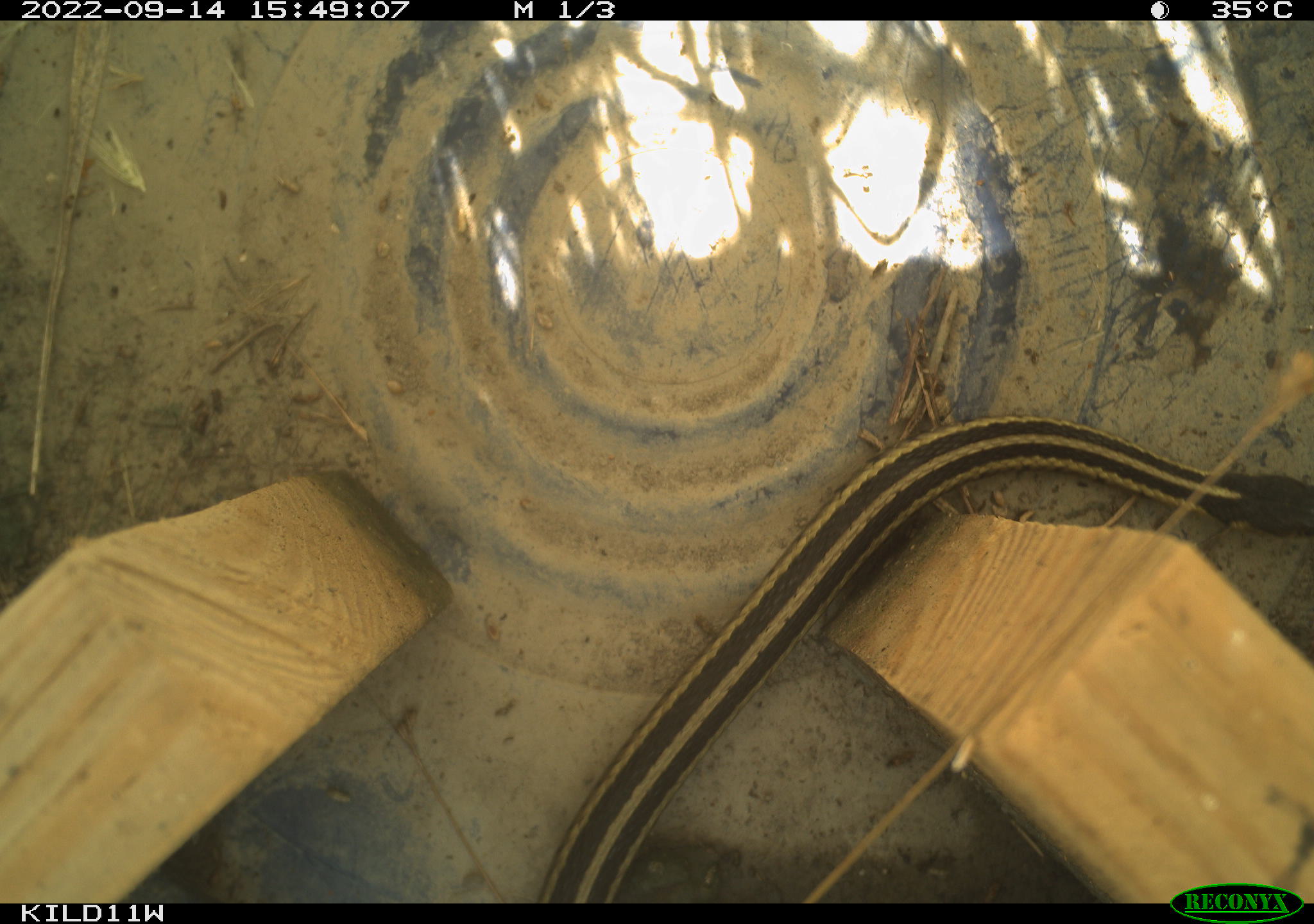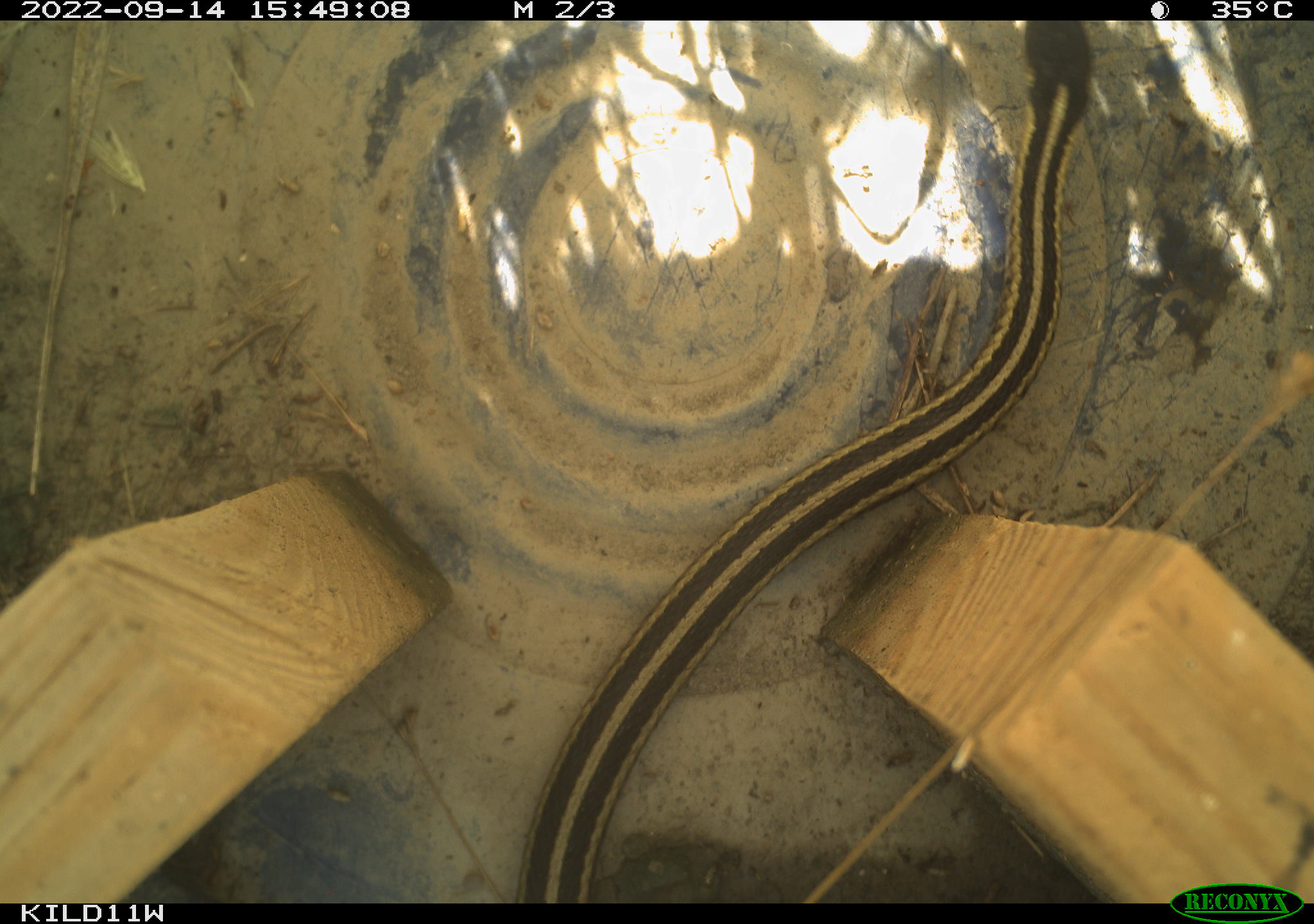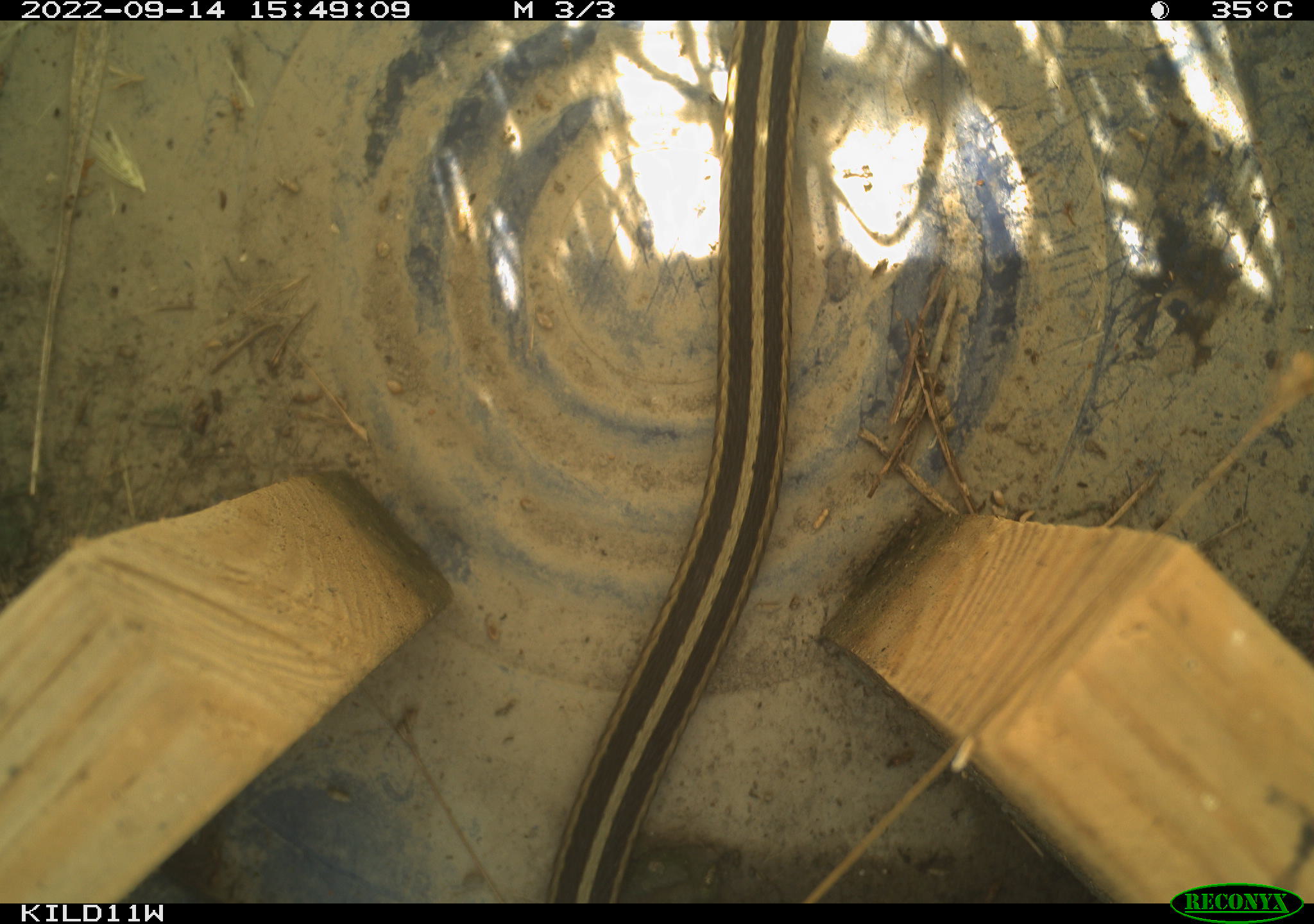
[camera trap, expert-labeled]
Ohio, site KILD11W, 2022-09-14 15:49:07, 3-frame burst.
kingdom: Animalia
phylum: Chordata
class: Reptilia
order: Squamata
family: Colubridae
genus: Thamnophis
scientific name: Thamnophis sirtalis sirtalis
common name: eastern gartersnake